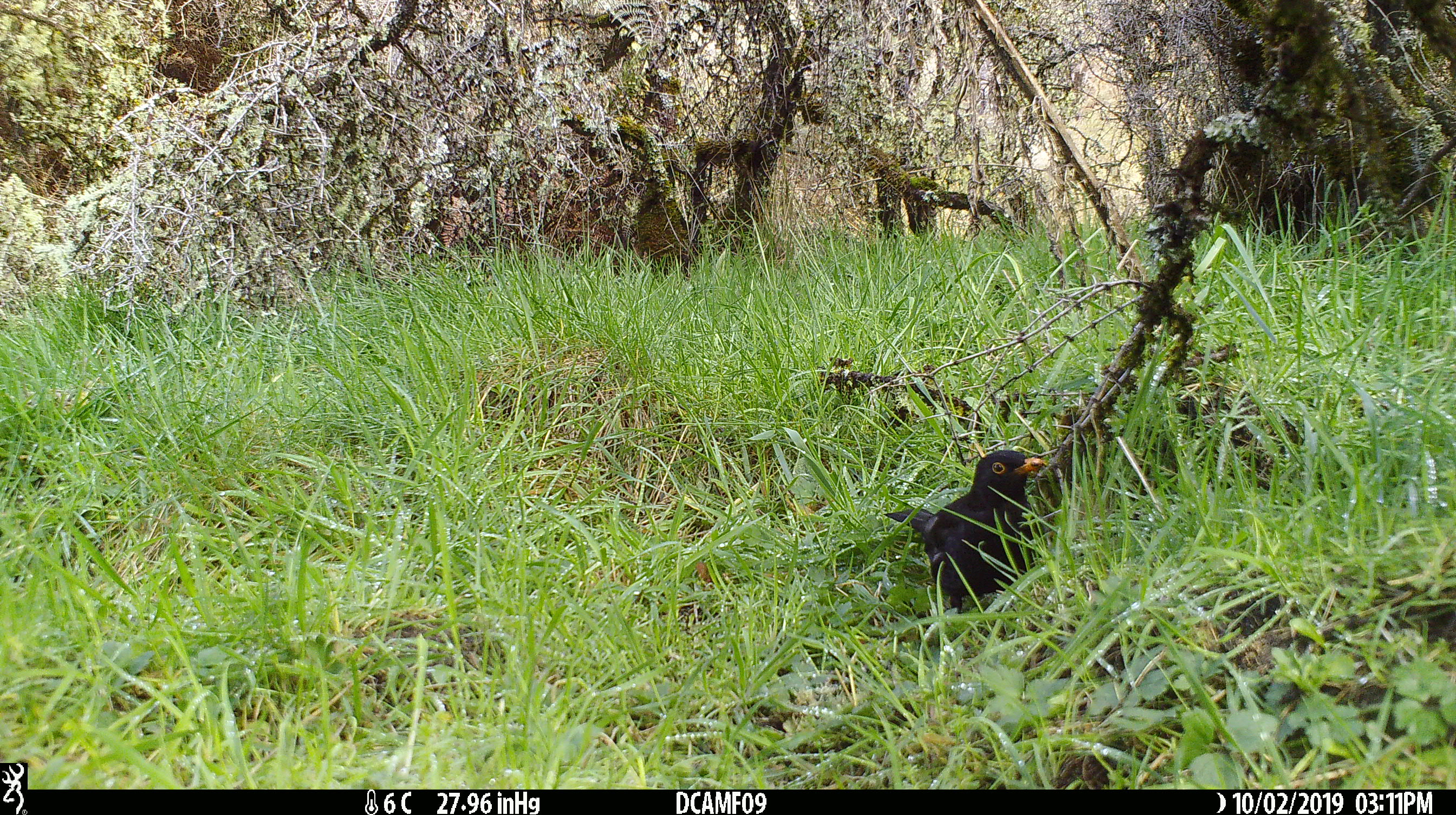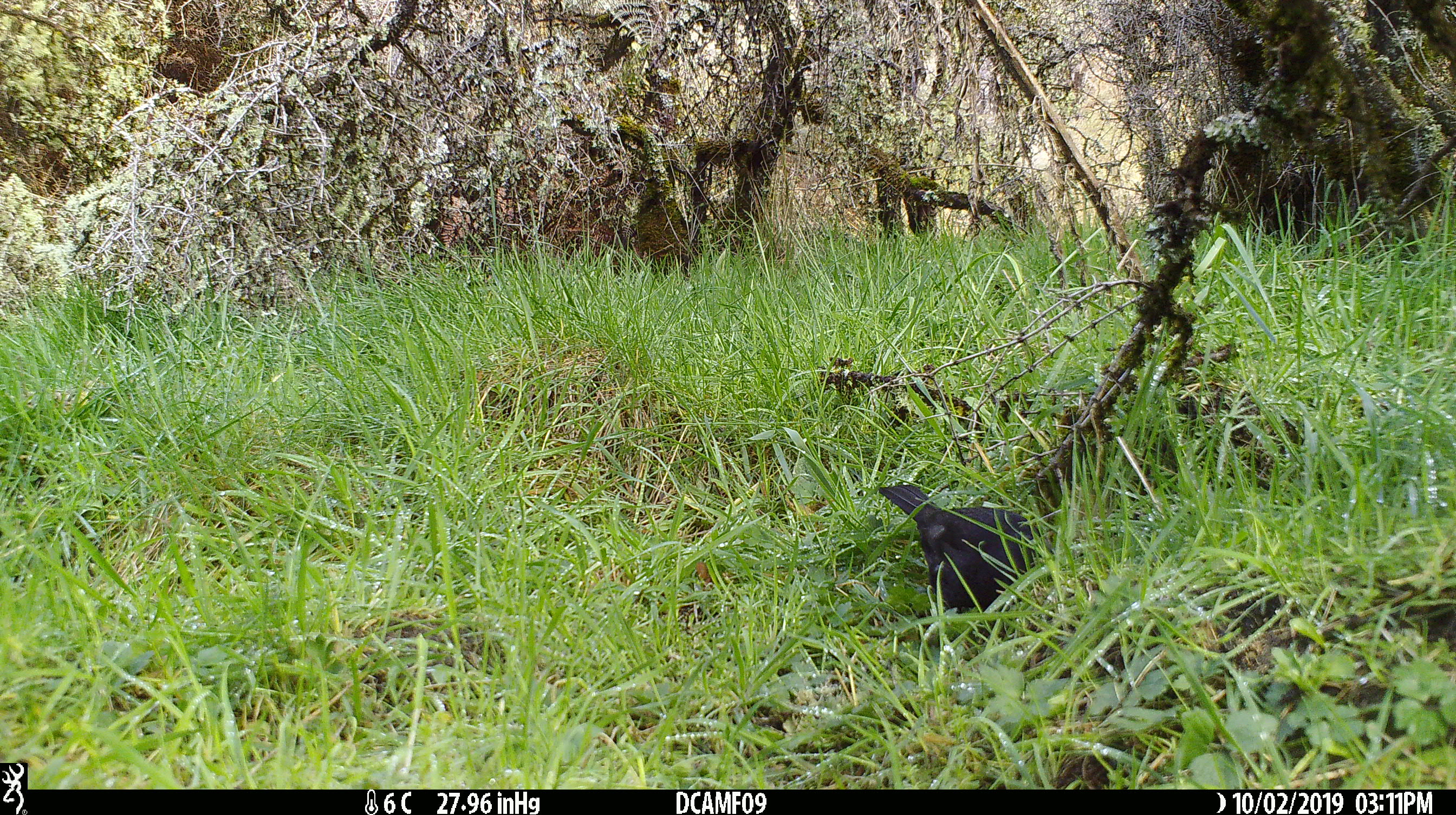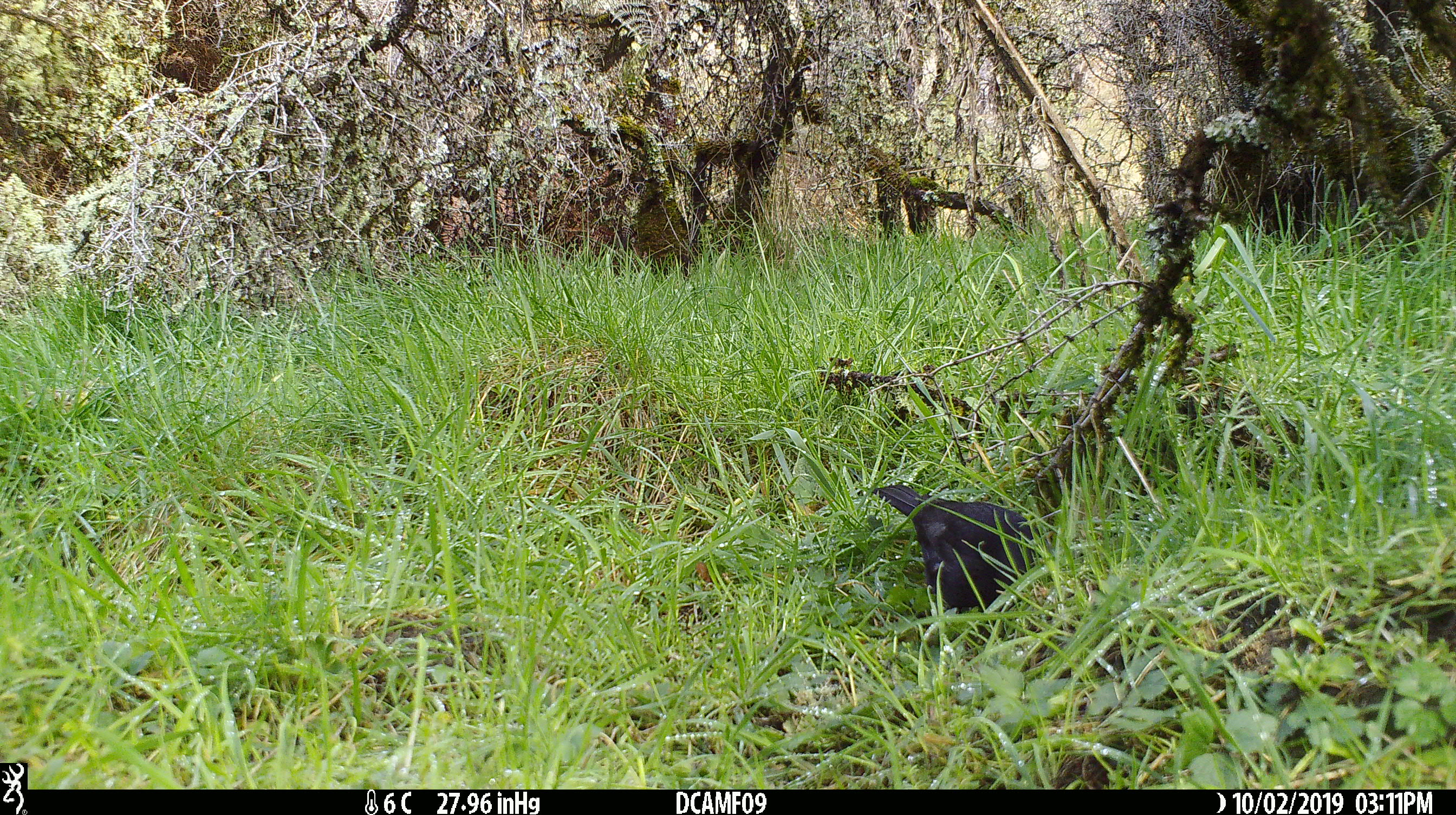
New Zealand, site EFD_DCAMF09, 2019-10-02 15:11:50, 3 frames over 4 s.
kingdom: Animalia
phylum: Chordata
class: Aves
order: Passeriformes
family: Turdidae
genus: Turdus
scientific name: Turdus merula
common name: eurasian blackbird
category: blackbird